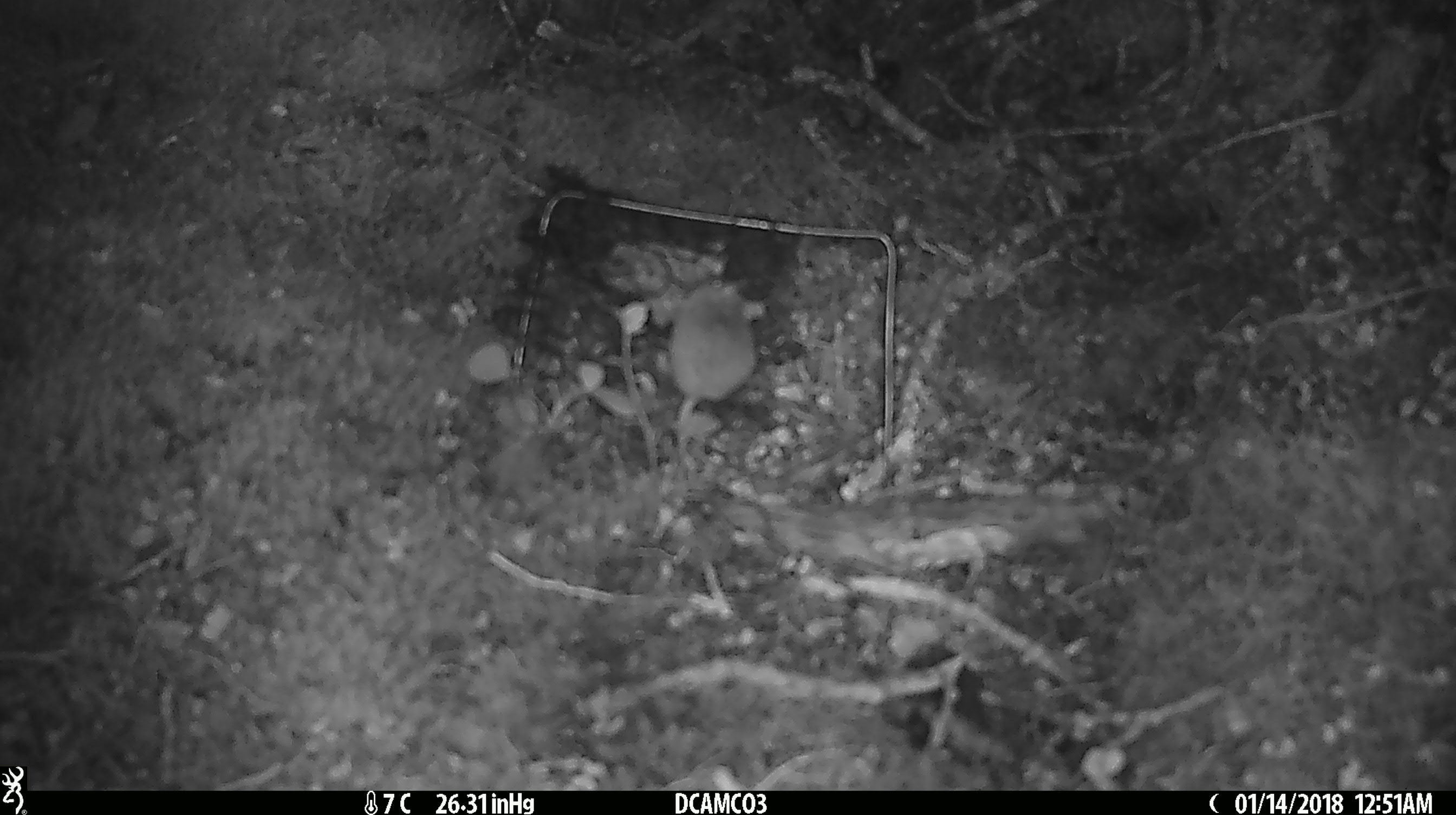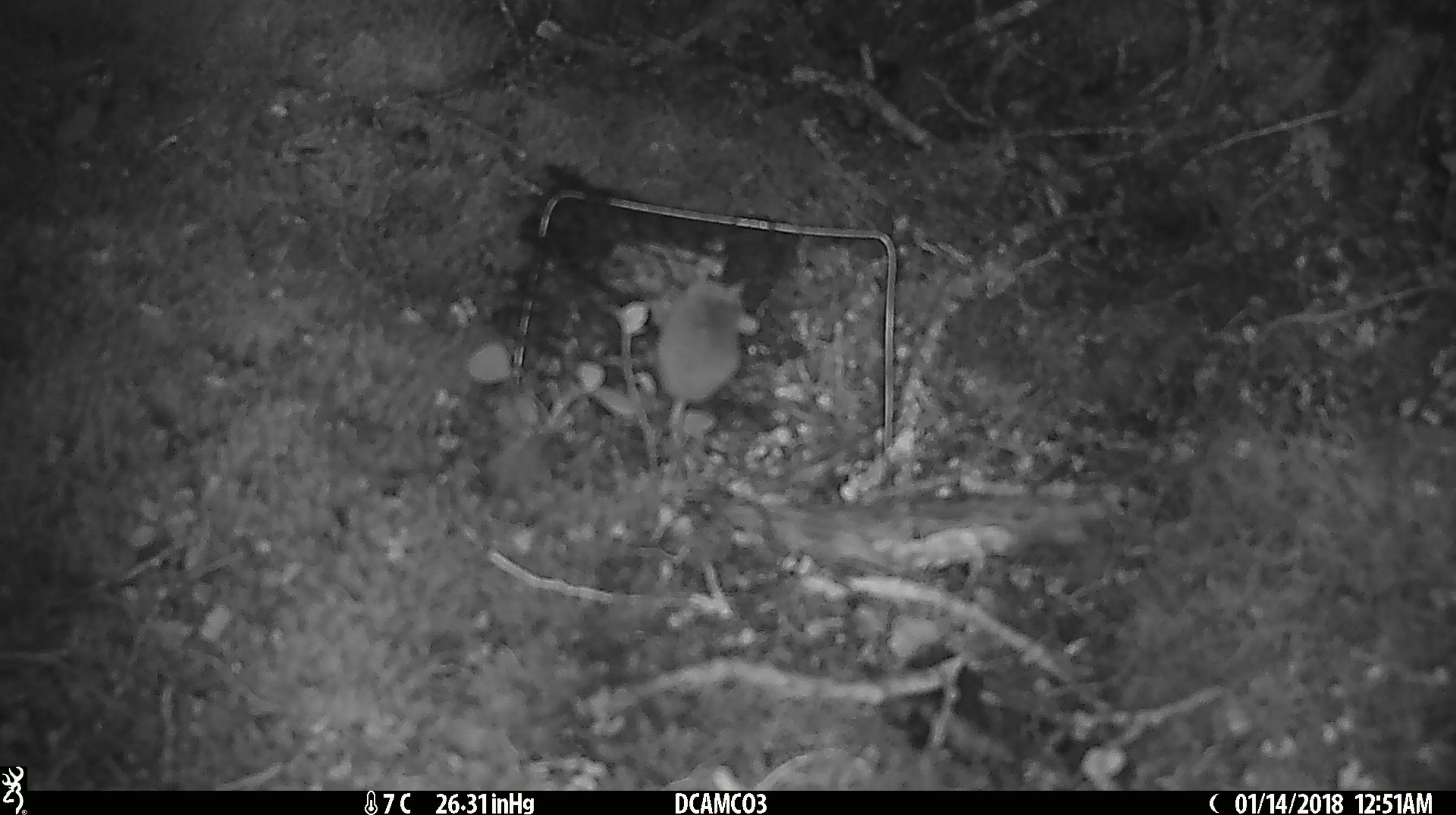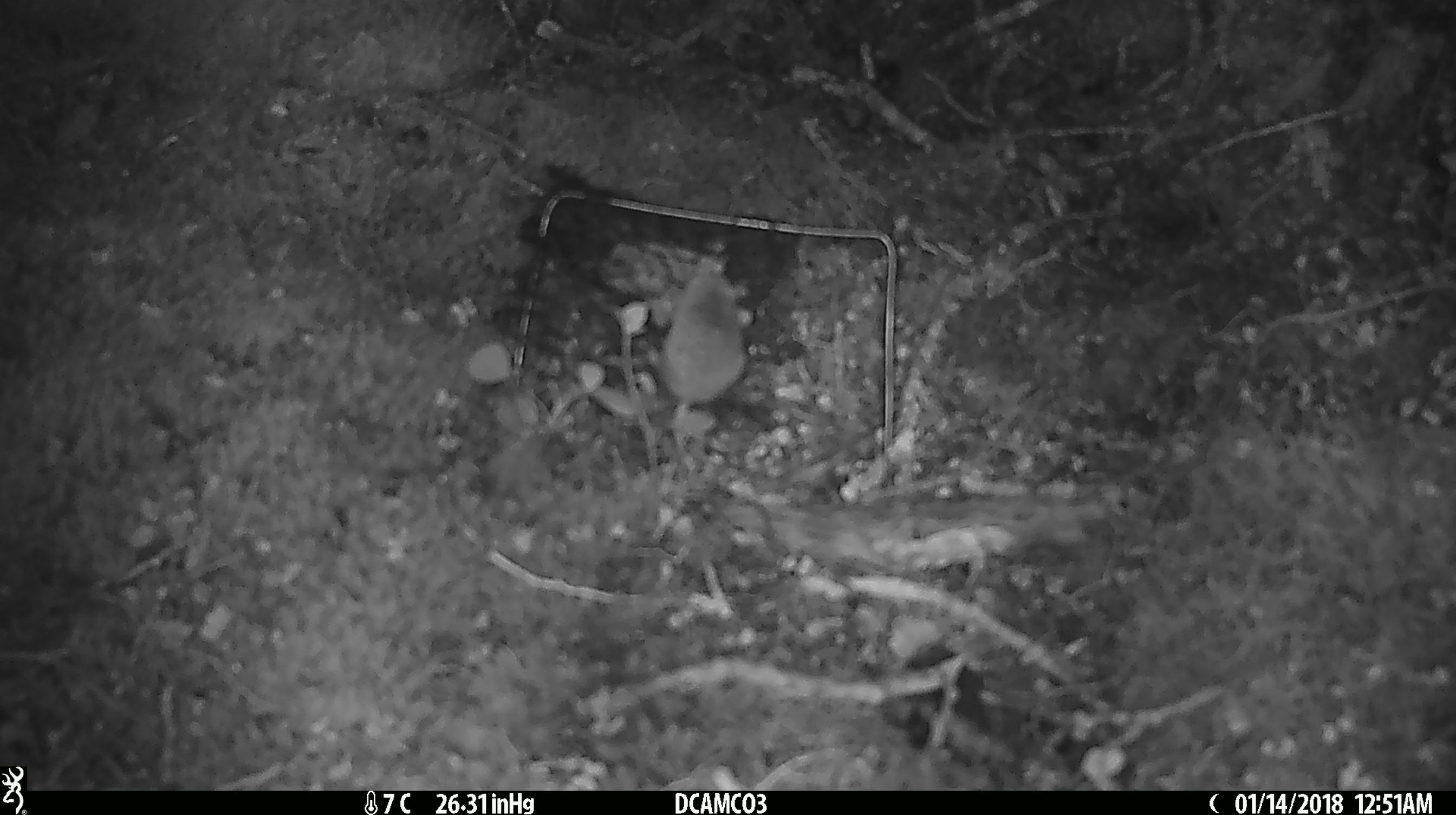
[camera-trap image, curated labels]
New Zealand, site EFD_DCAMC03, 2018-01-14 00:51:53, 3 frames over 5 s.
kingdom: Animalia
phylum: Chordata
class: Mammalia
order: Rodentia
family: Muridae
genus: Mus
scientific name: Mus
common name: mouse